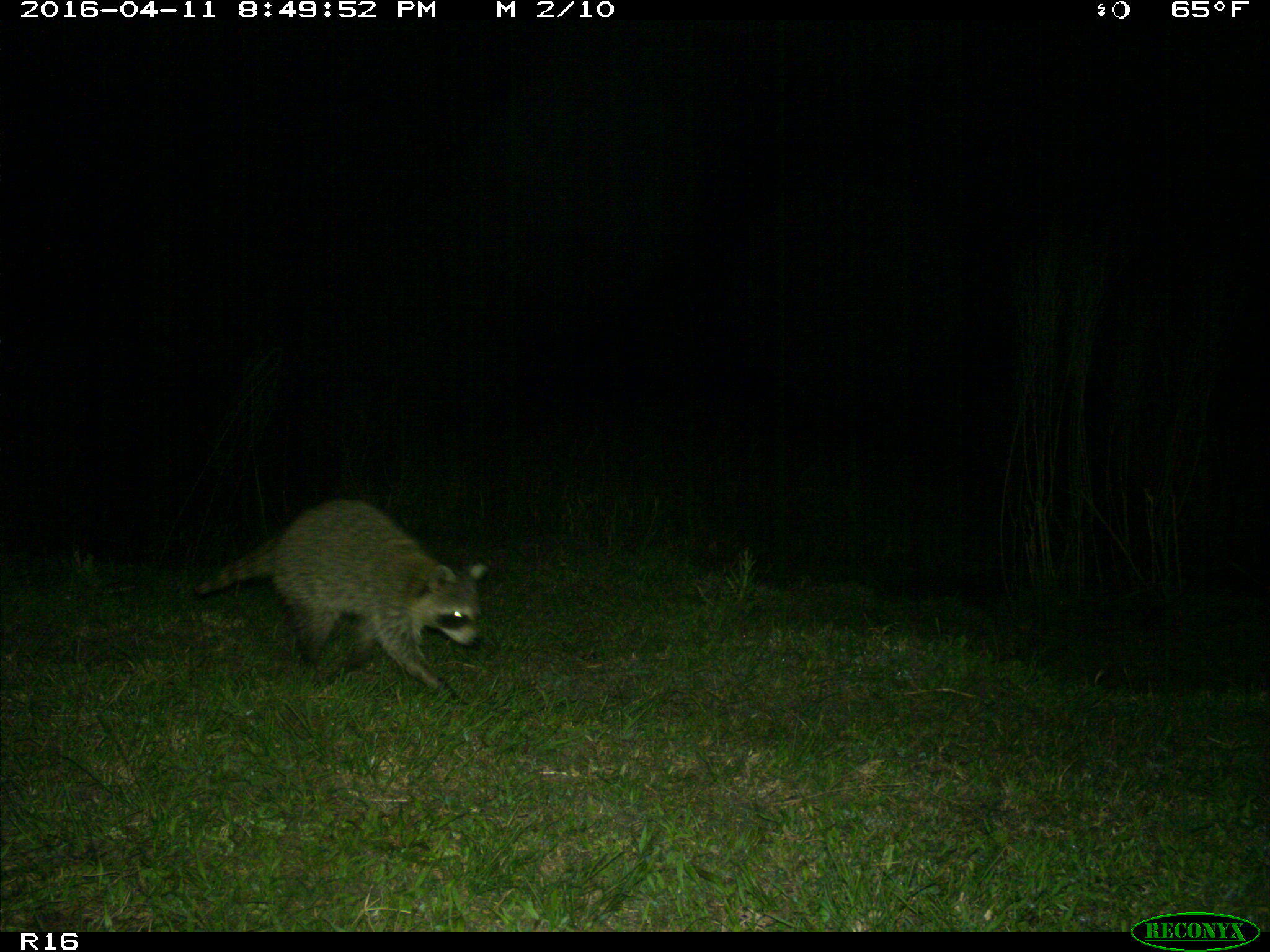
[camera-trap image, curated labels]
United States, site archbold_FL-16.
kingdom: Animalia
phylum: Chordata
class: Mammalia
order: Carnivora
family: Procyonidae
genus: Procyon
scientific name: Procyon lotor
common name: common raccoon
Procyon lotor (common raccoon).